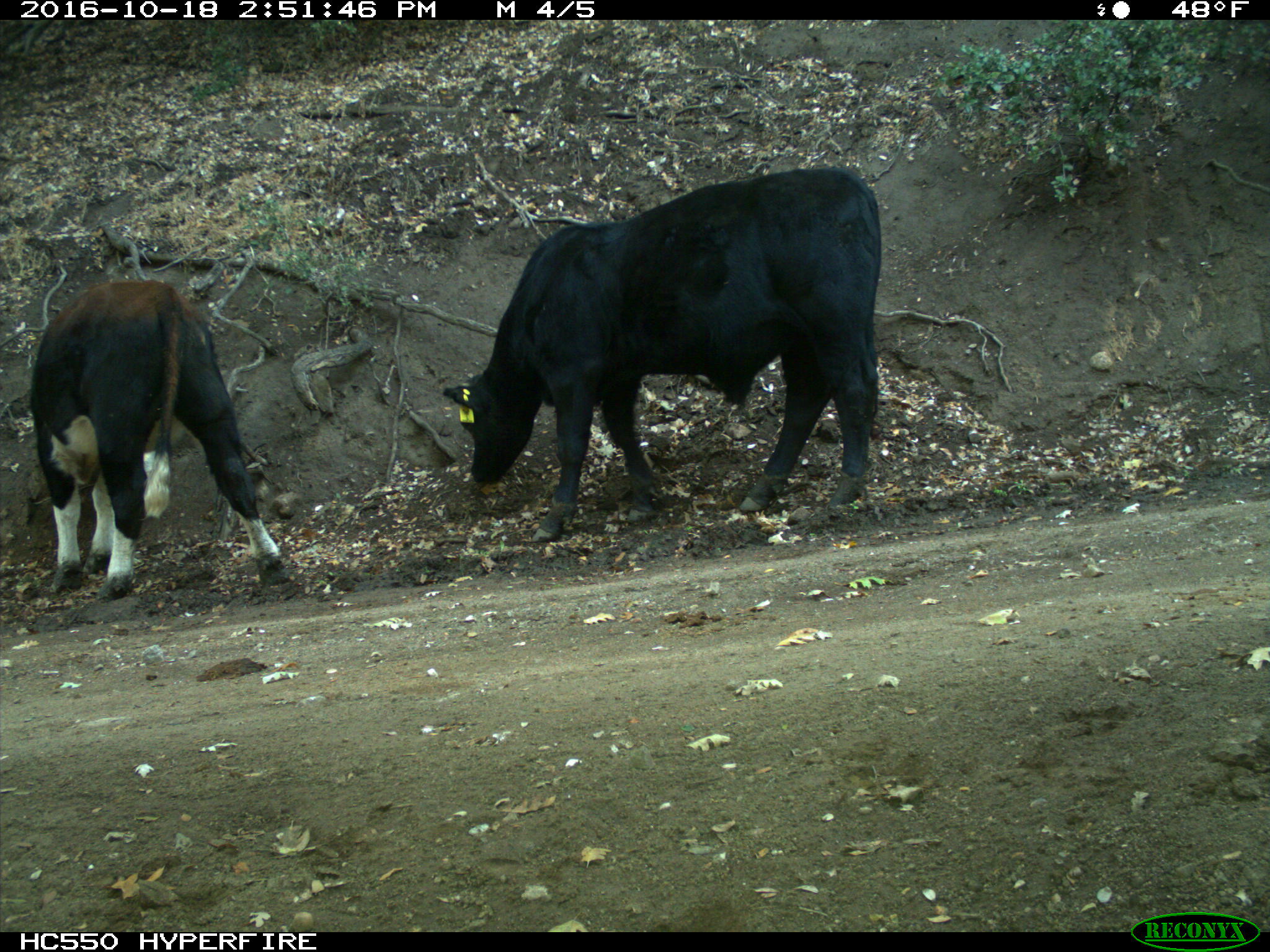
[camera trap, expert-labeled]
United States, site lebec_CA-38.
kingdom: Animalia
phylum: Chordata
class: Mammalia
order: Artiodactyla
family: Bovidae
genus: Bos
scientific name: Bos taurus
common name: domestic cow